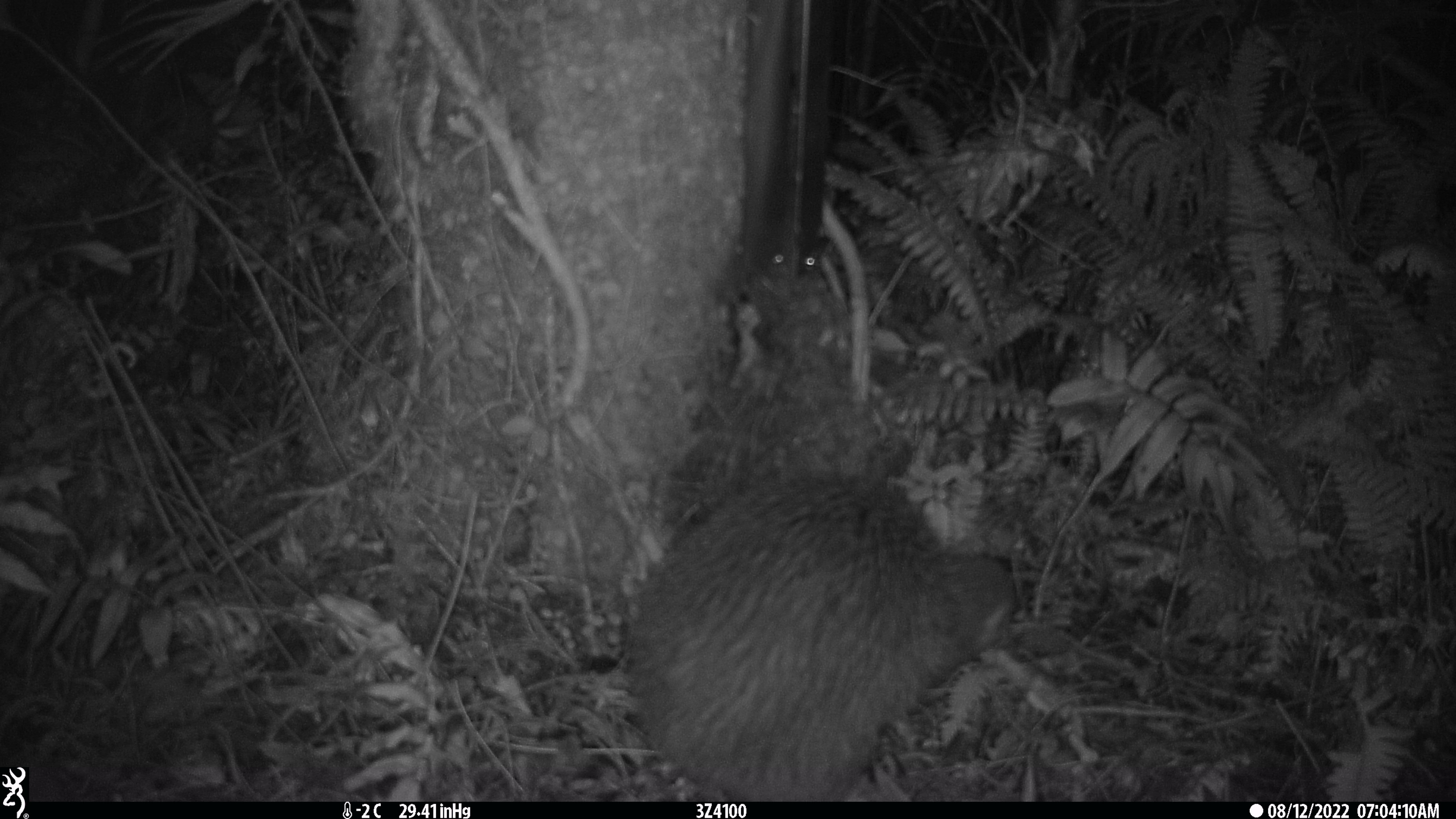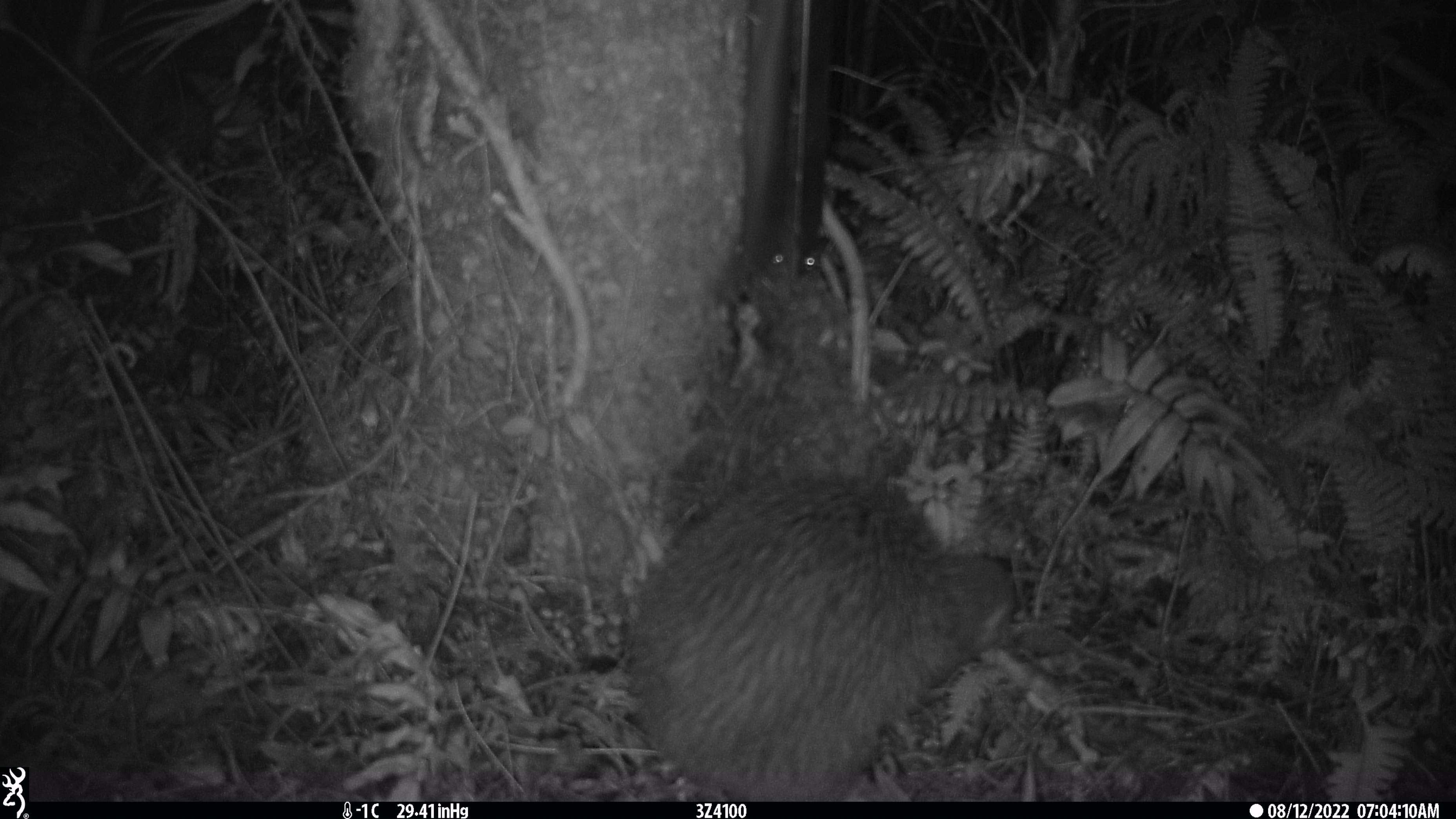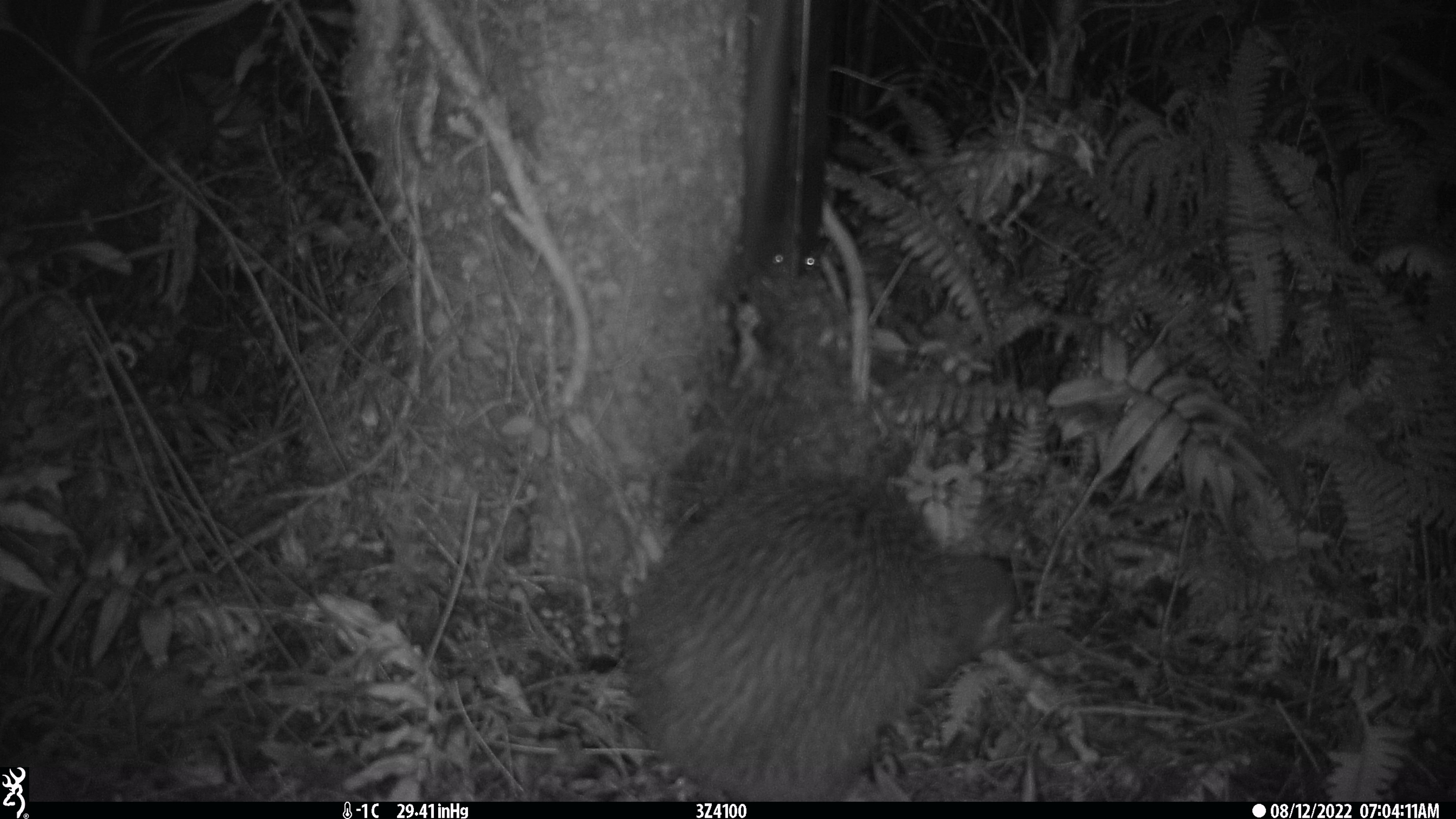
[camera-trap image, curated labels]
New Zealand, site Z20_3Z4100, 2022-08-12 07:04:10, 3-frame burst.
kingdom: Animalia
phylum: Chordata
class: Aves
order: Apterygiformes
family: Apterygidae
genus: Apteryx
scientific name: Apteryx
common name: kiwi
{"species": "kiwi (Apteryx)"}